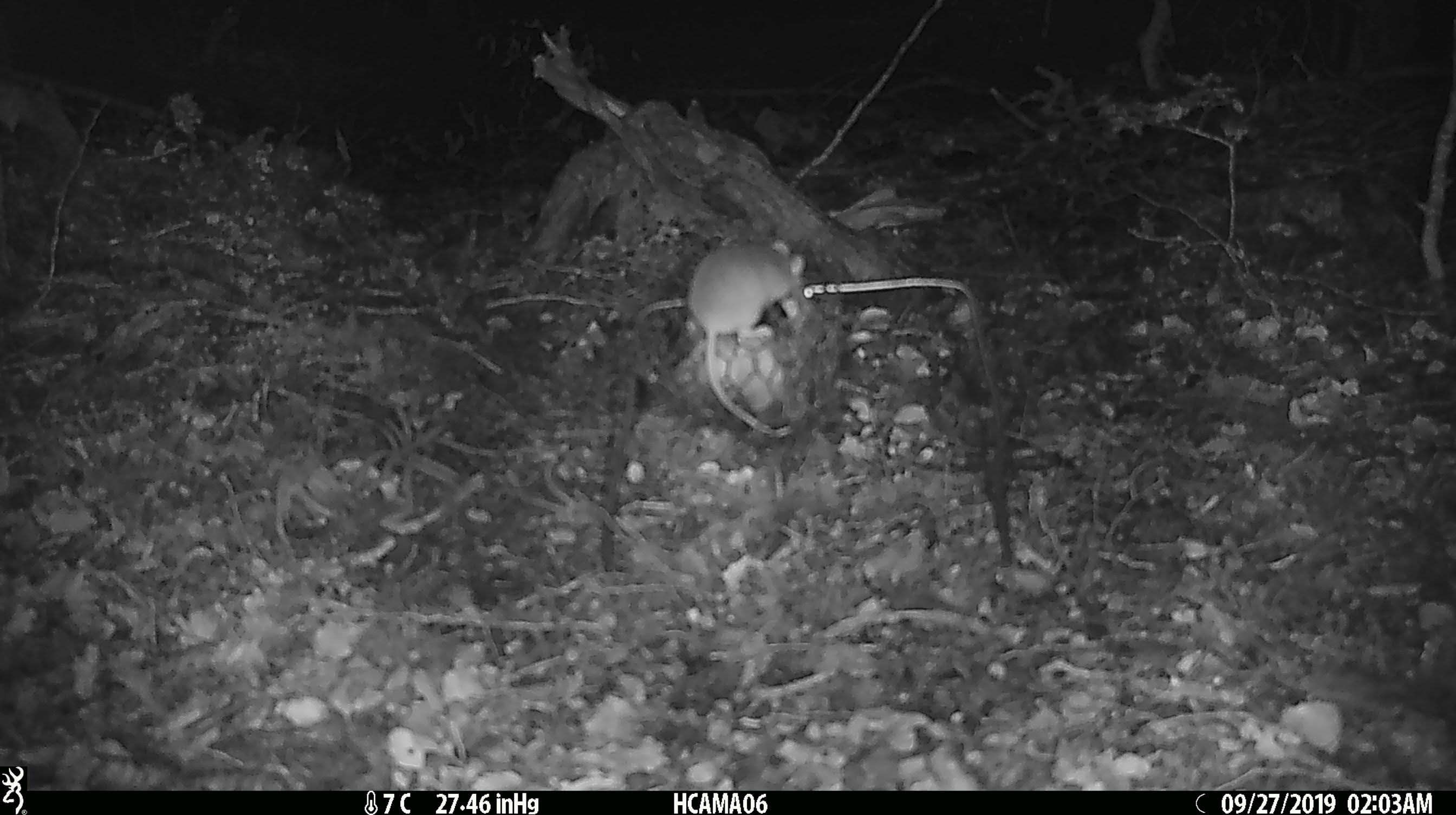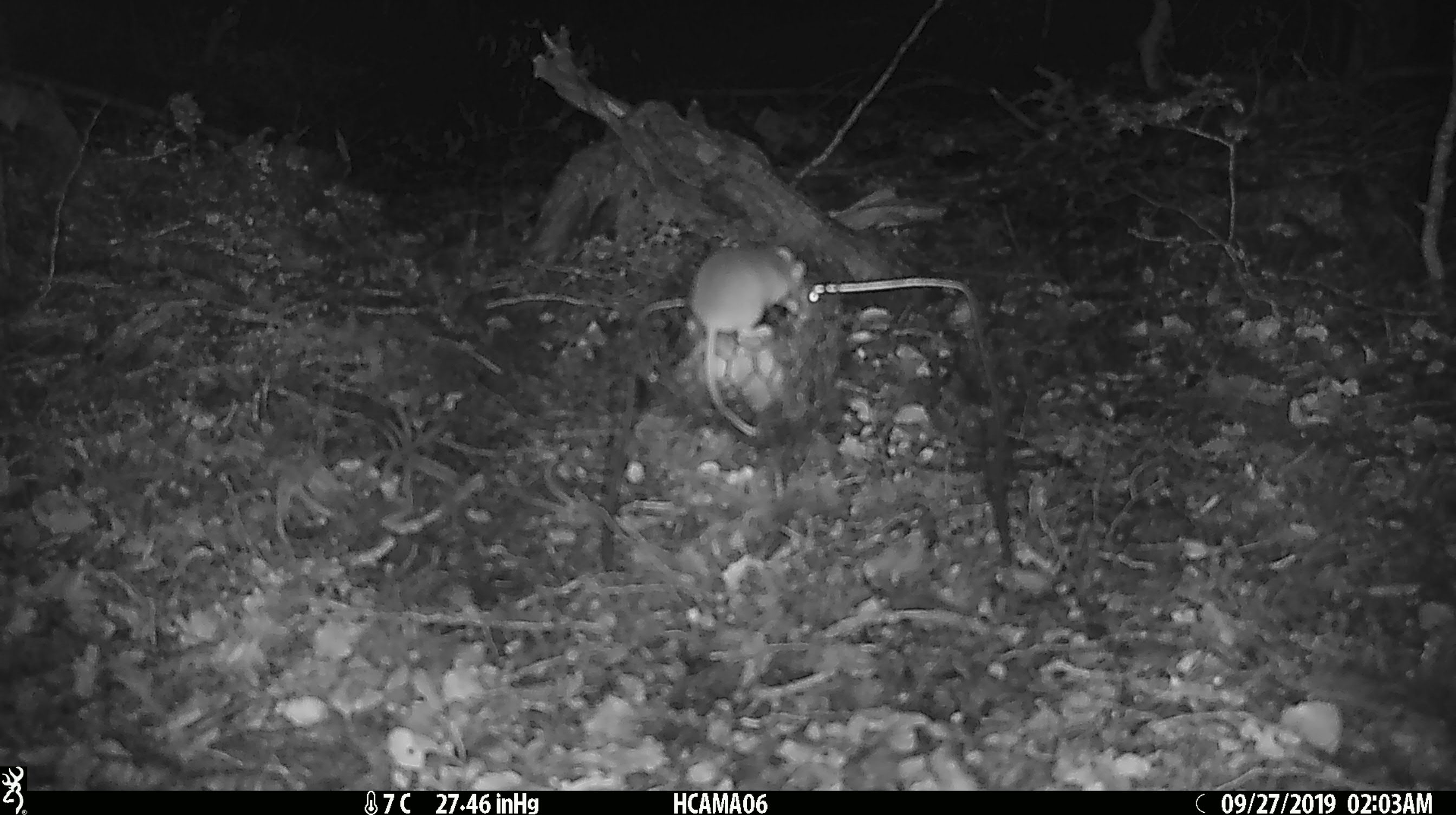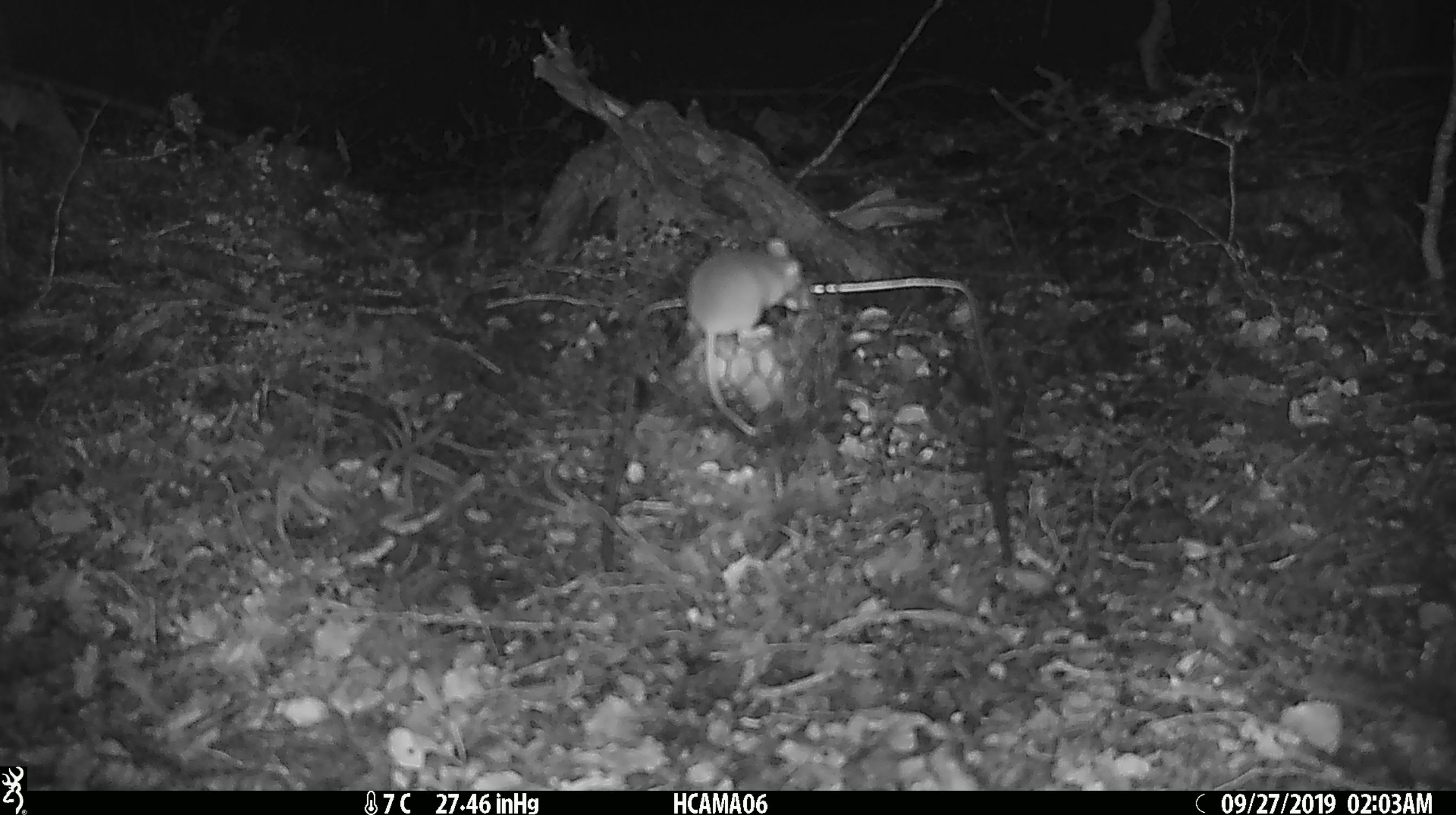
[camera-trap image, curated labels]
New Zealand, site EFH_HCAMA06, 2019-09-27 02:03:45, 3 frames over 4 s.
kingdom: Animalia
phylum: Chordata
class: Mammalia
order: Rodentia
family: Muridae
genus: Mus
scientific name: Mus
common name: mouse